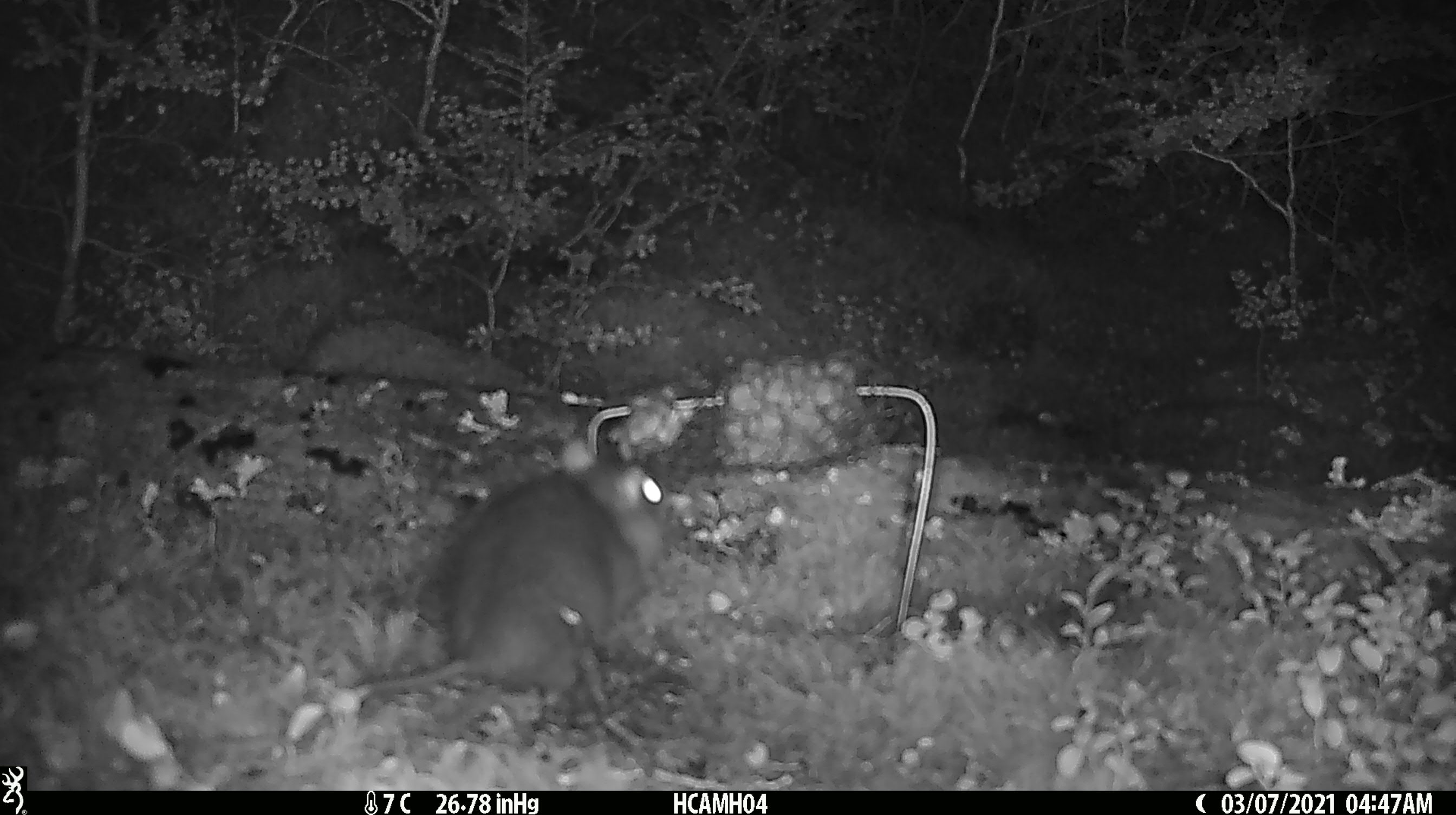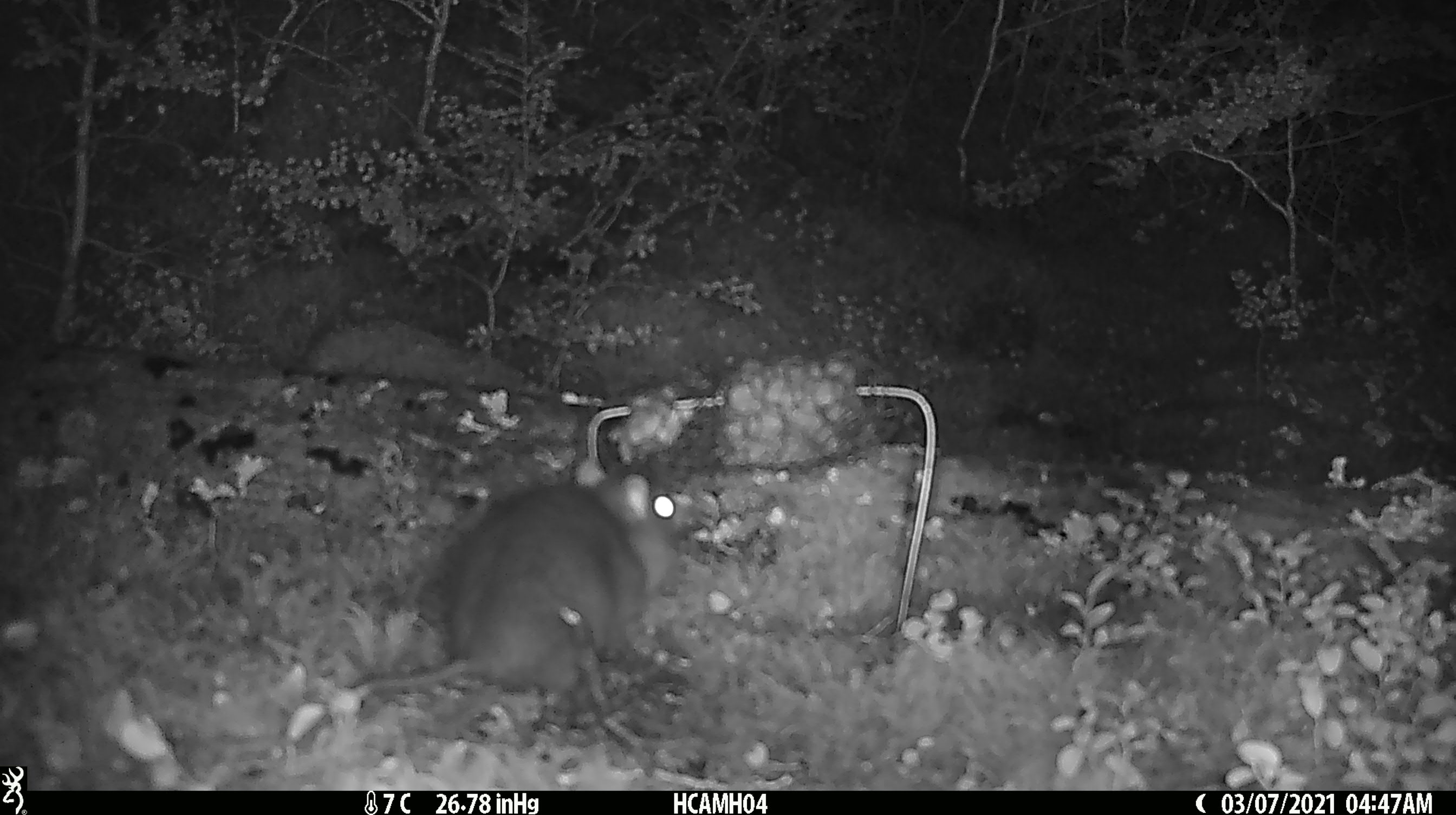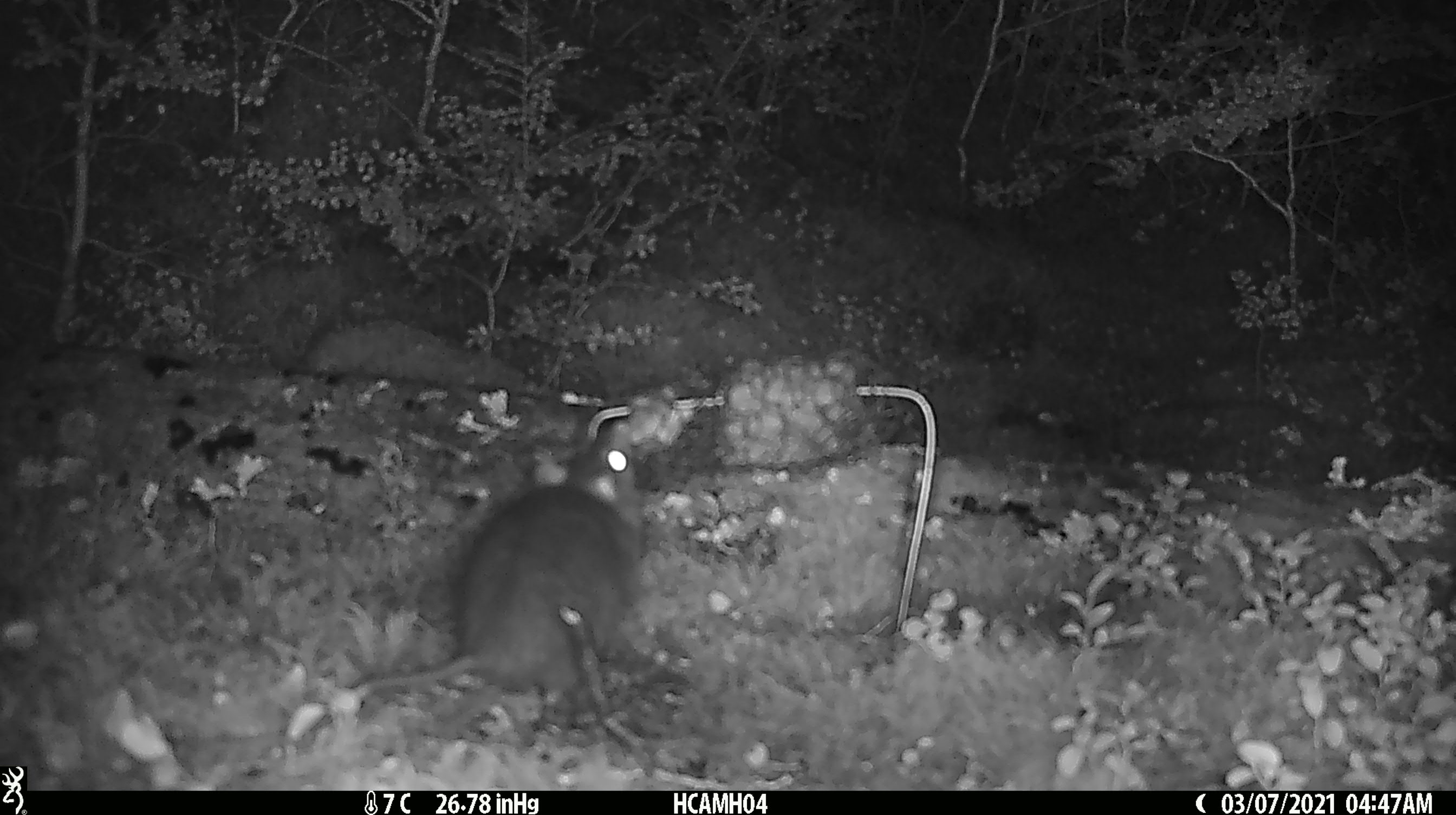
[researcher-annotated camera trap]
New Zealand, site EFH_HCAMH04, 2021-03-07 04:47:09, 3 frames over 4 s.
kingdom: Animalia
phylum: Chordata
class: Mammalia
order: Rodentia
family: Muridae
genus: Rattus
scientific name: Rattus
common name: rat